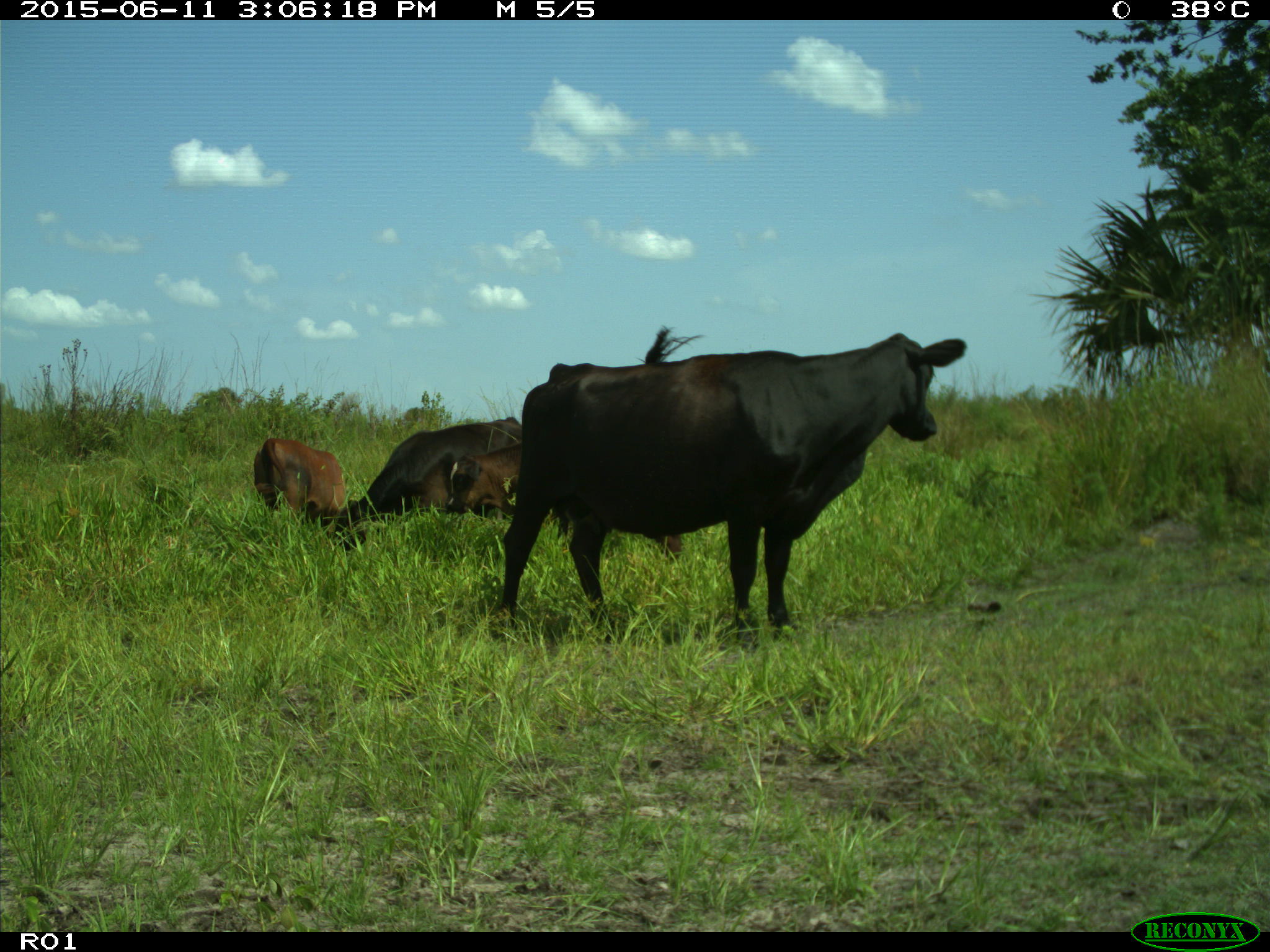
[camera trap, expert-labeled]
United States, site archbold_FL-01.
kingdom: Animalia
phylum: Chordata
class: Mammalia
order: Artiodactyla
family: Bovidae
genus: Bos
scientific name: Bos taurus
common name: domestic cow